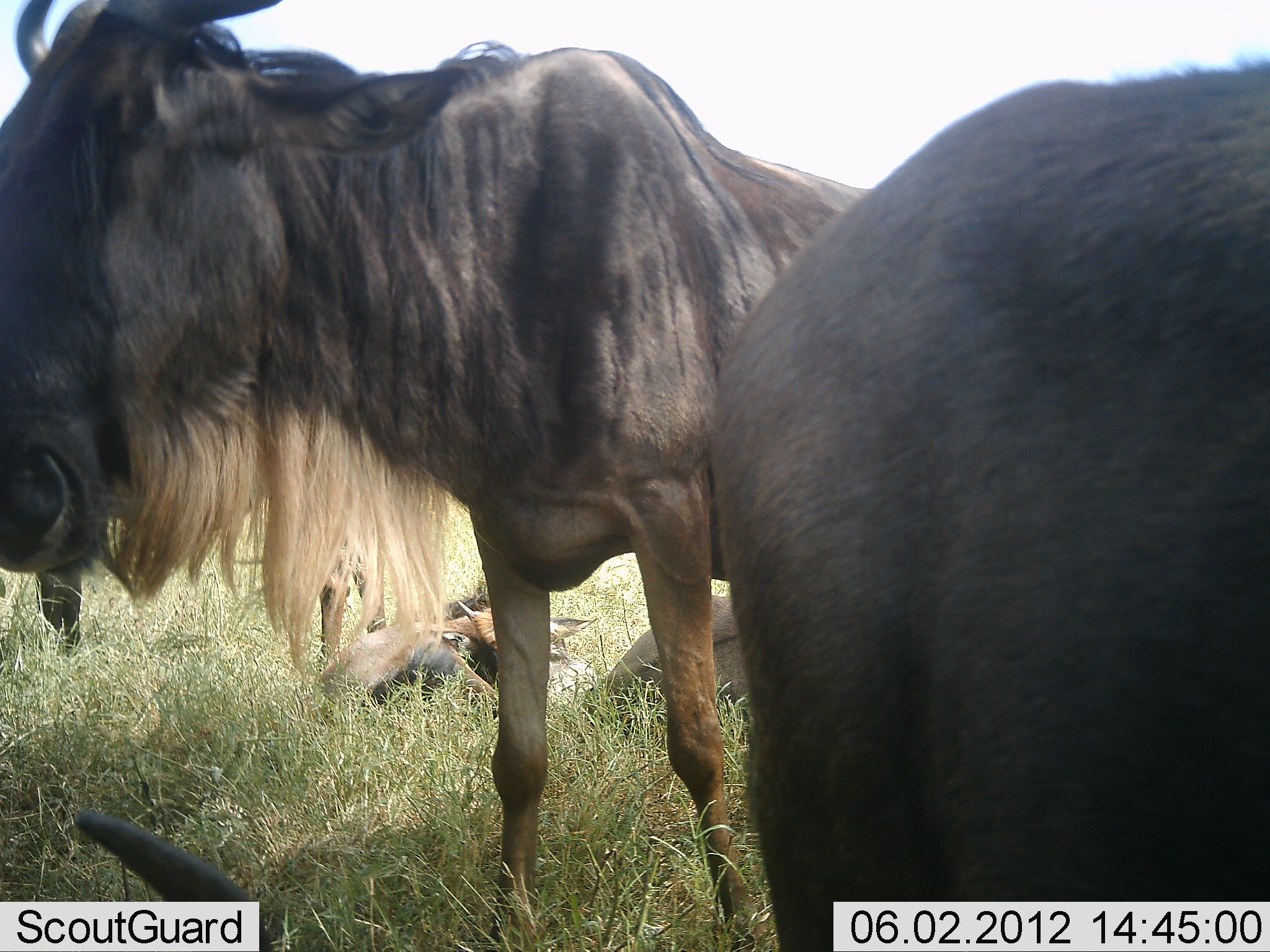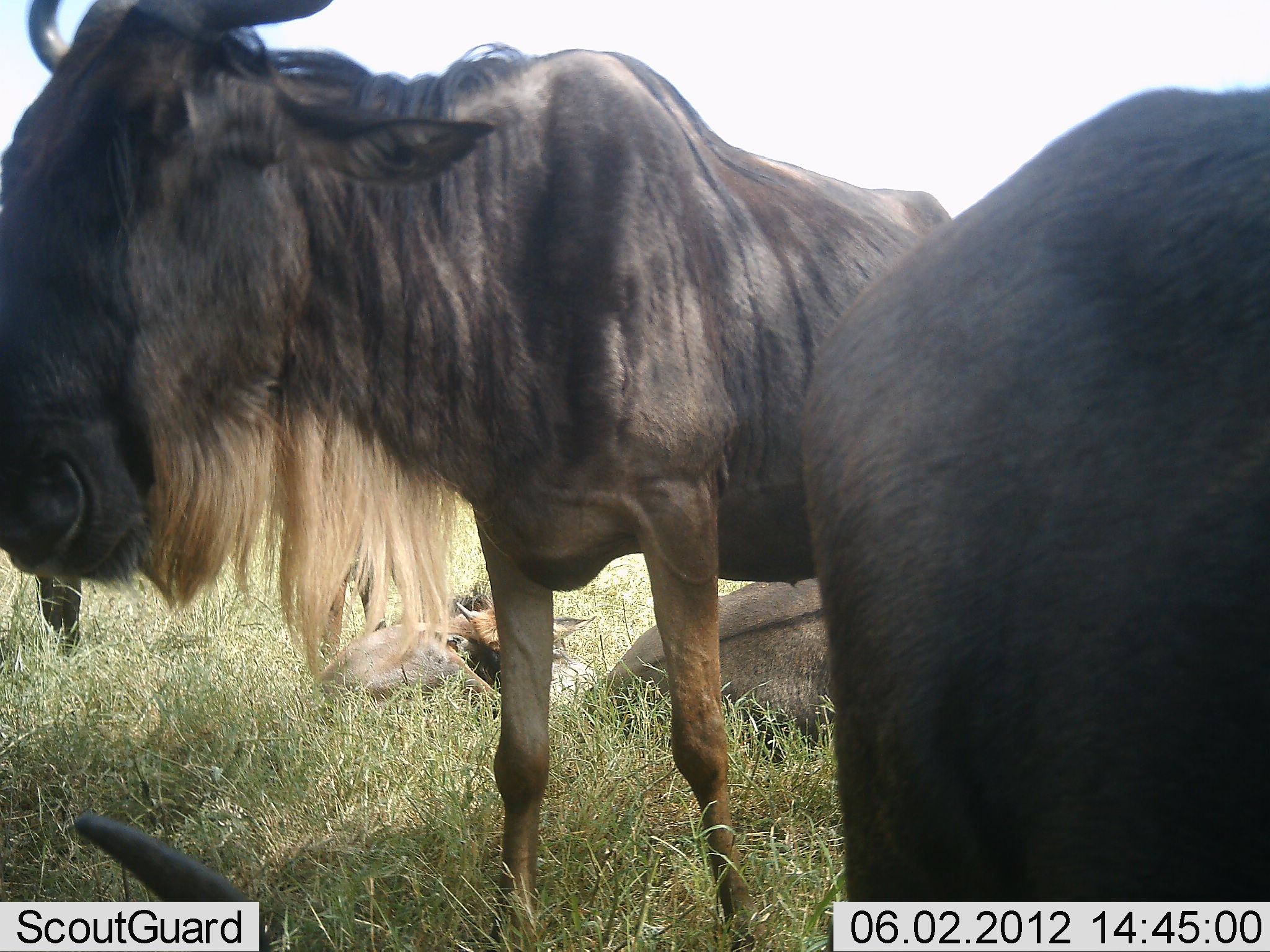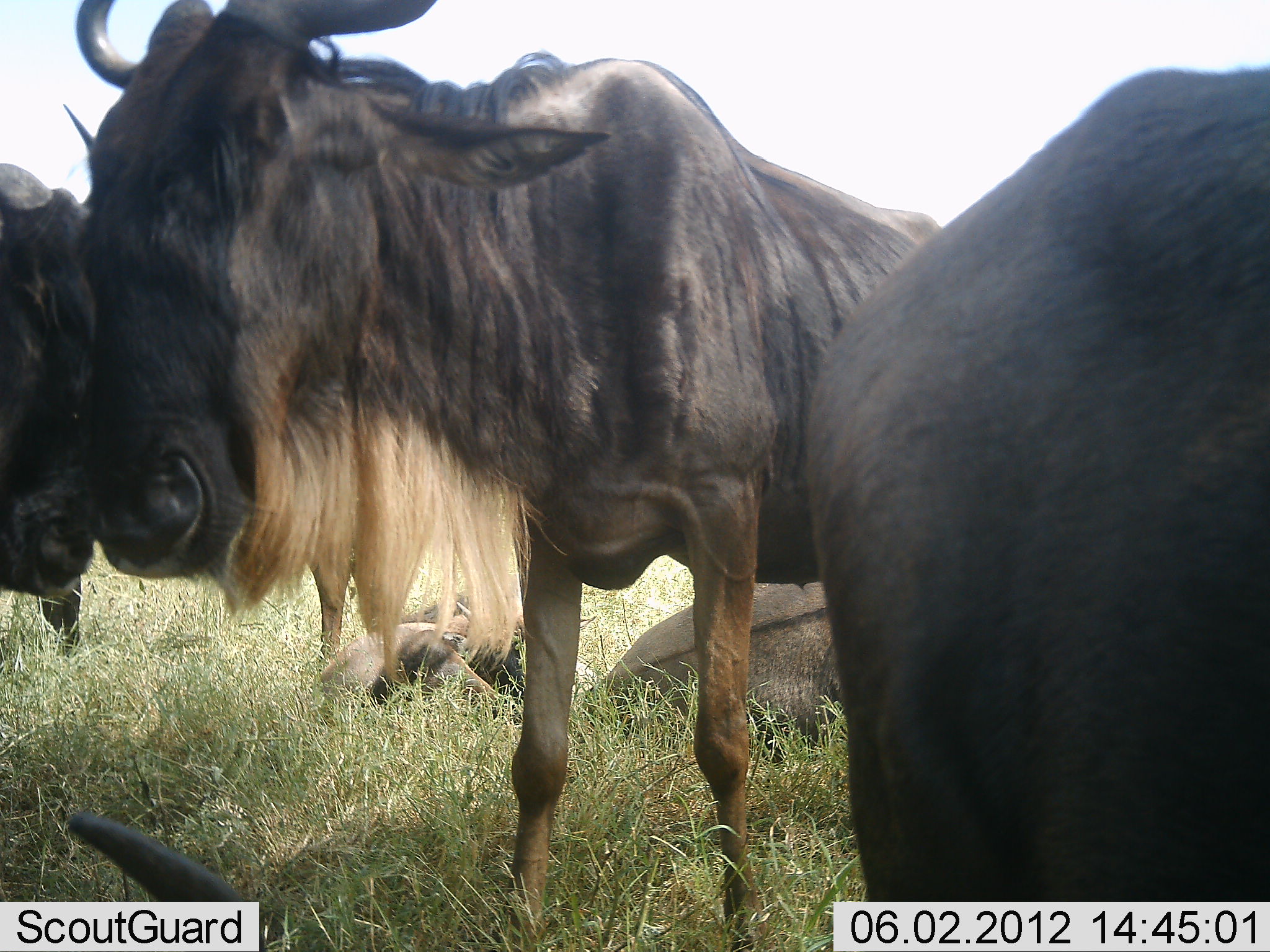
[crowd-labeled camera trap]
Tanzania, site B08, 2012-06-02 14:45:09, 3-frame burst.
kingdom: Animalia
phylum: Chordata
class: Mammalia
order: Artiodactyla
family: Bovidae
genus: Connochaetes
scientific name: Connochaetes taurinus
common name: blue wildebeest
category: wildebeest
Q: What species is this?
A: Wildebeest (blue wildebeest) (Connochaetes taurinus).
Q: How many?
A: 6.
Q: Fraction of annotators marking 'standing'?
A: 80%.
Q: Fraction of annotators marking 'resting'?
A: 100%.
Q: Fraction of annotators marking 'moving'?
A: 10%.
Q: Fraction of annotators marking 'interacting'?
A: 10%.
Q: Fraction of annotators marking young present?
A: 30%.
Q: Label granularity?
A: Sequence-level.